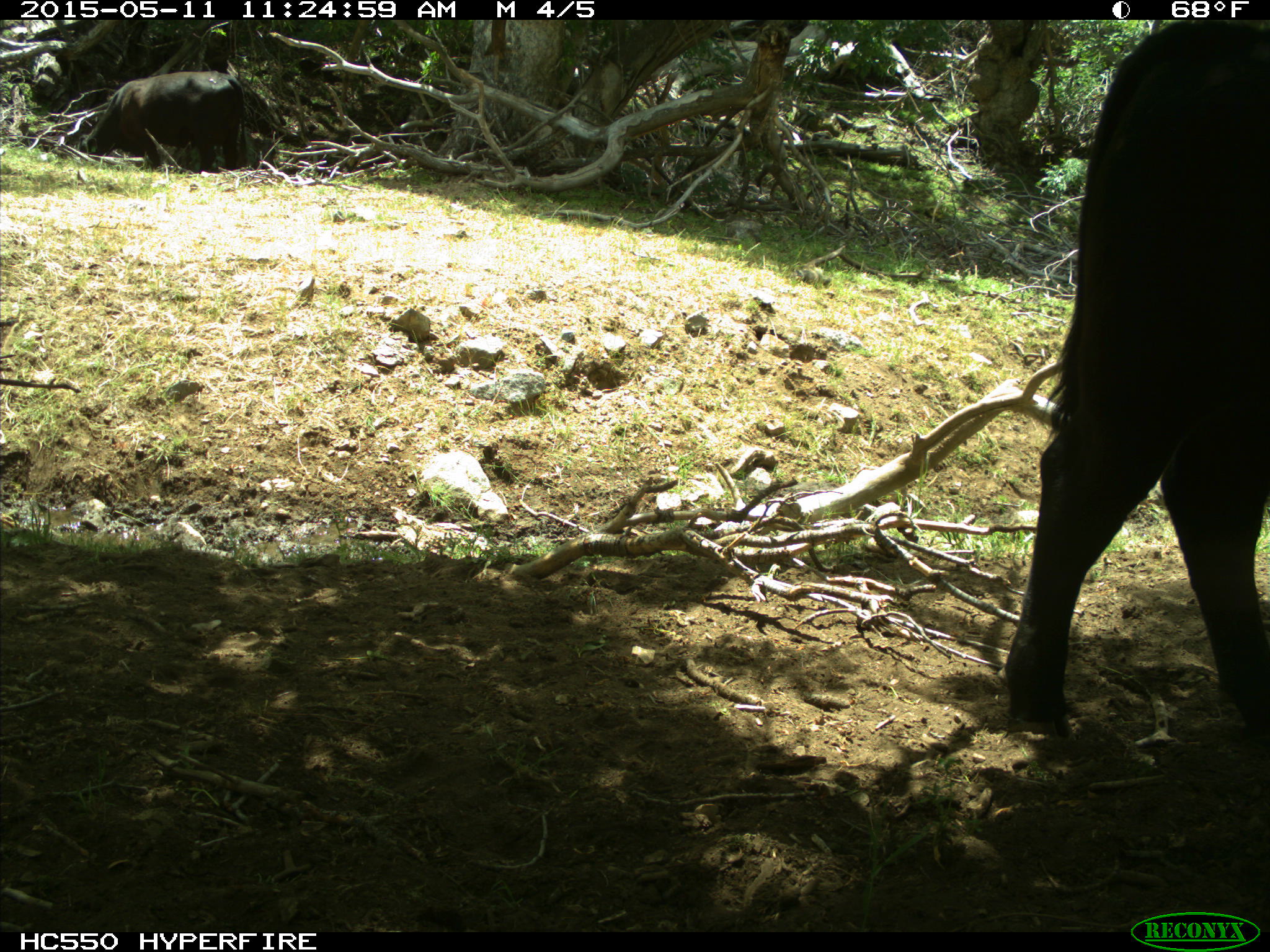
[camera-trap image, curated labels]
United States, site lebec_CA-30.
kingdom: Animalia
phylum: Chordata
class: Mammalia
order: Artiodactyla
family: Bovidae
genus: Bos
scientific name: Bos taurus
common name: domestic cow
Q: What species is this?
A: Bos taurus (domestic cow).